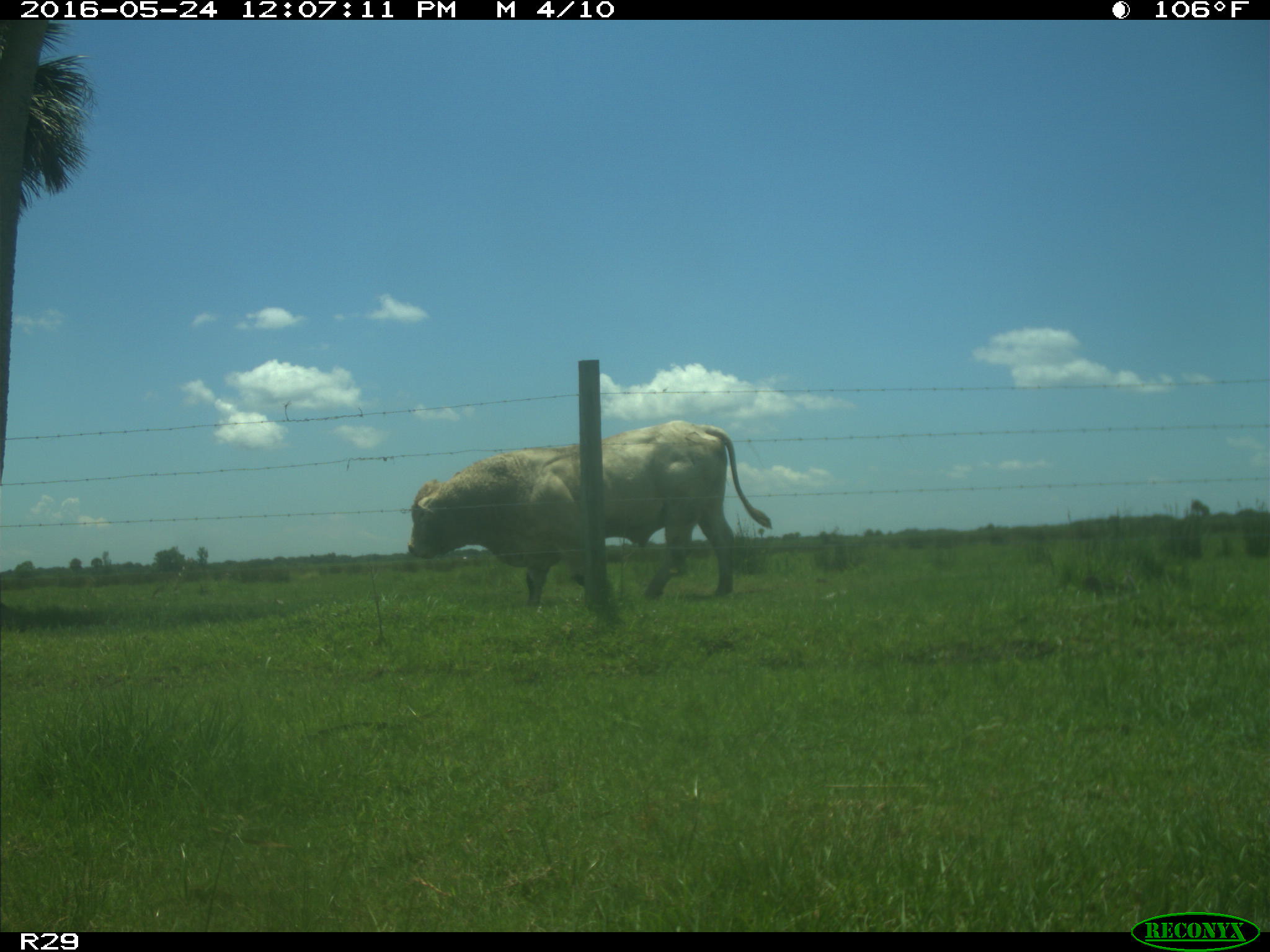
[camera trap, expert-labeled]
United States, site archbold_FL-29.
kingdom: Animalia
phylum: Chordata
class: Mammalia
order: Artiodactyla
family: Bovidae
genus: Bos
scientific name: Bos taurus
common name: domestic cow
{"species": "Bos taurus (domestic cow)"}